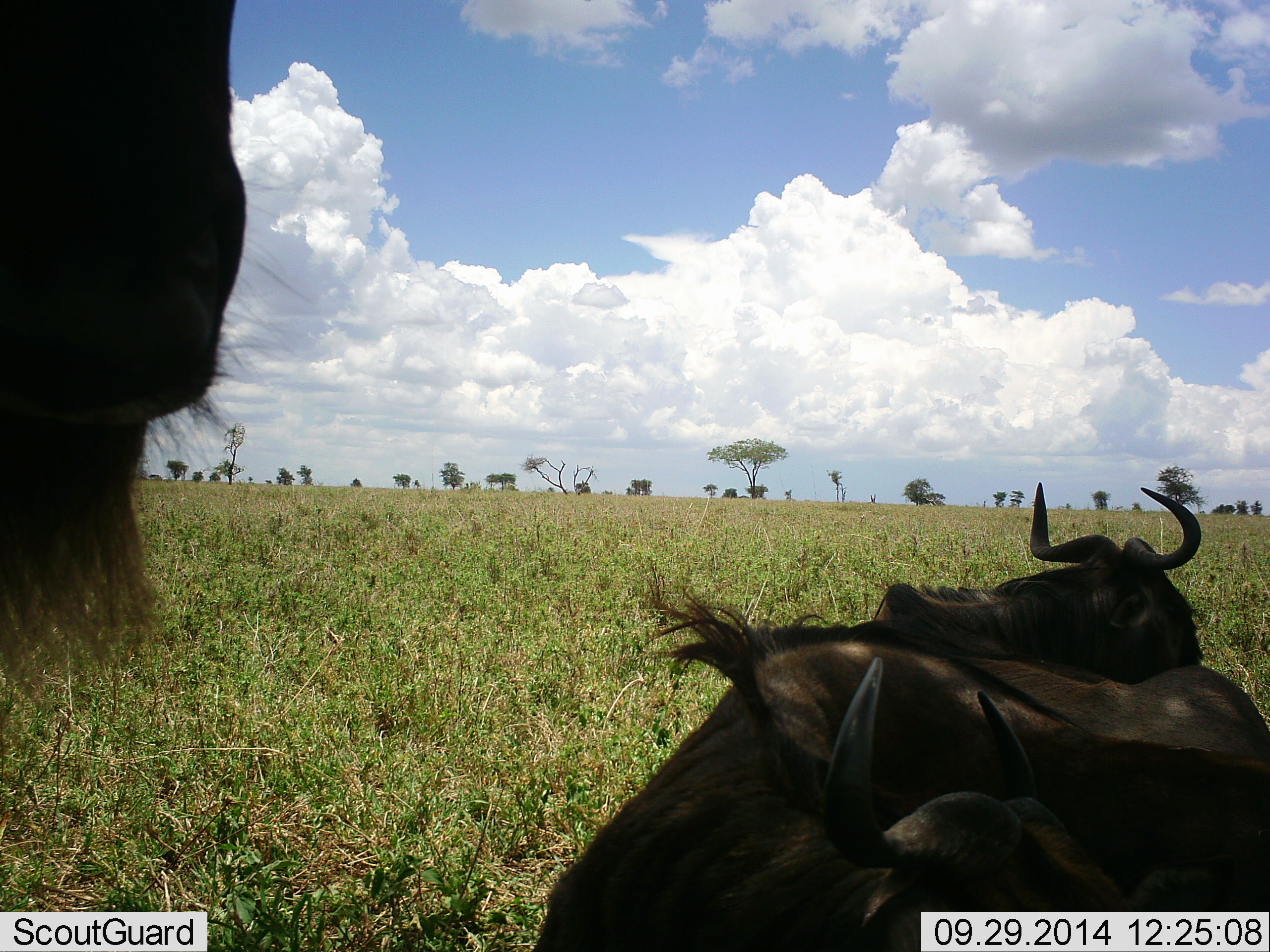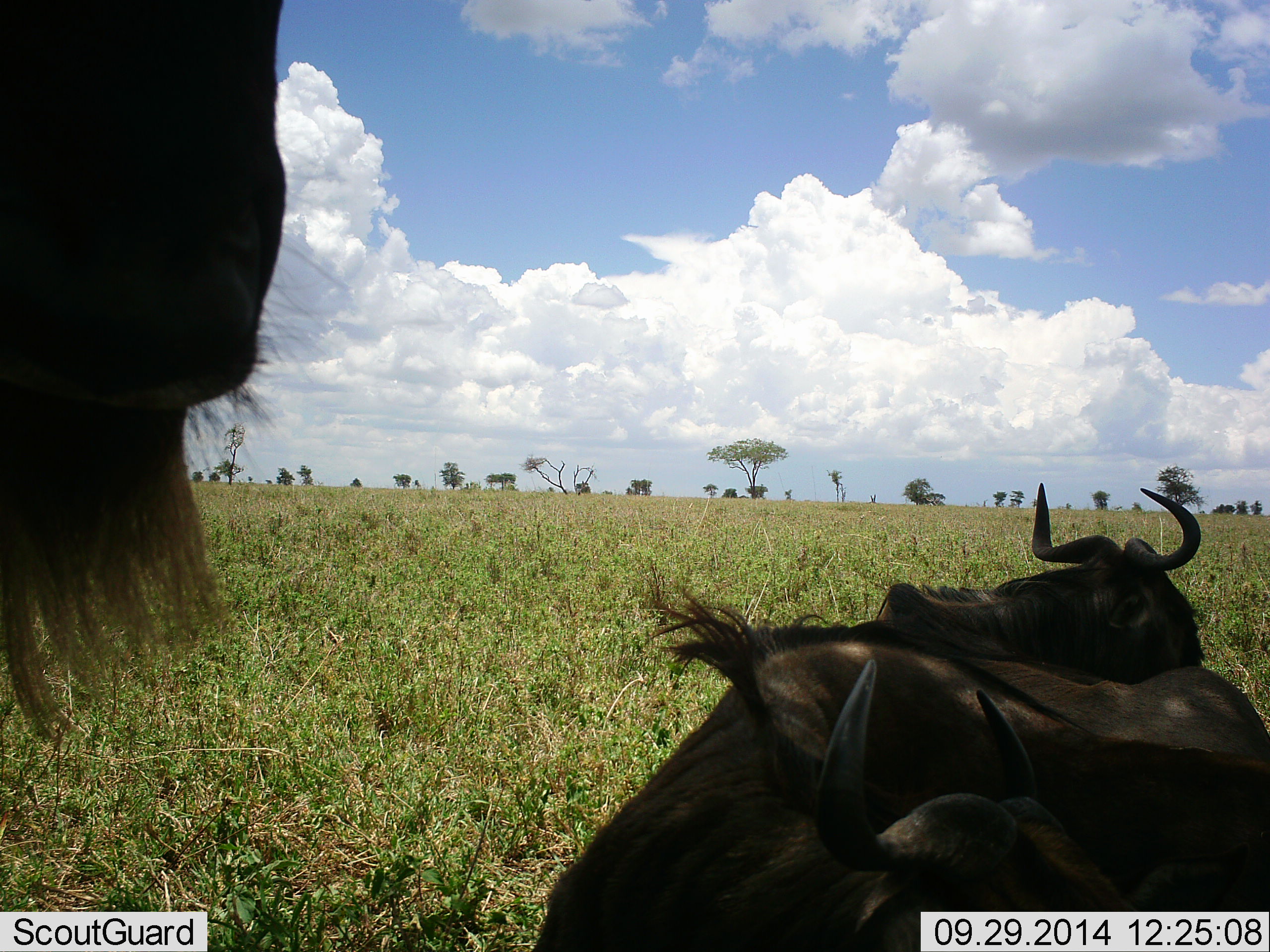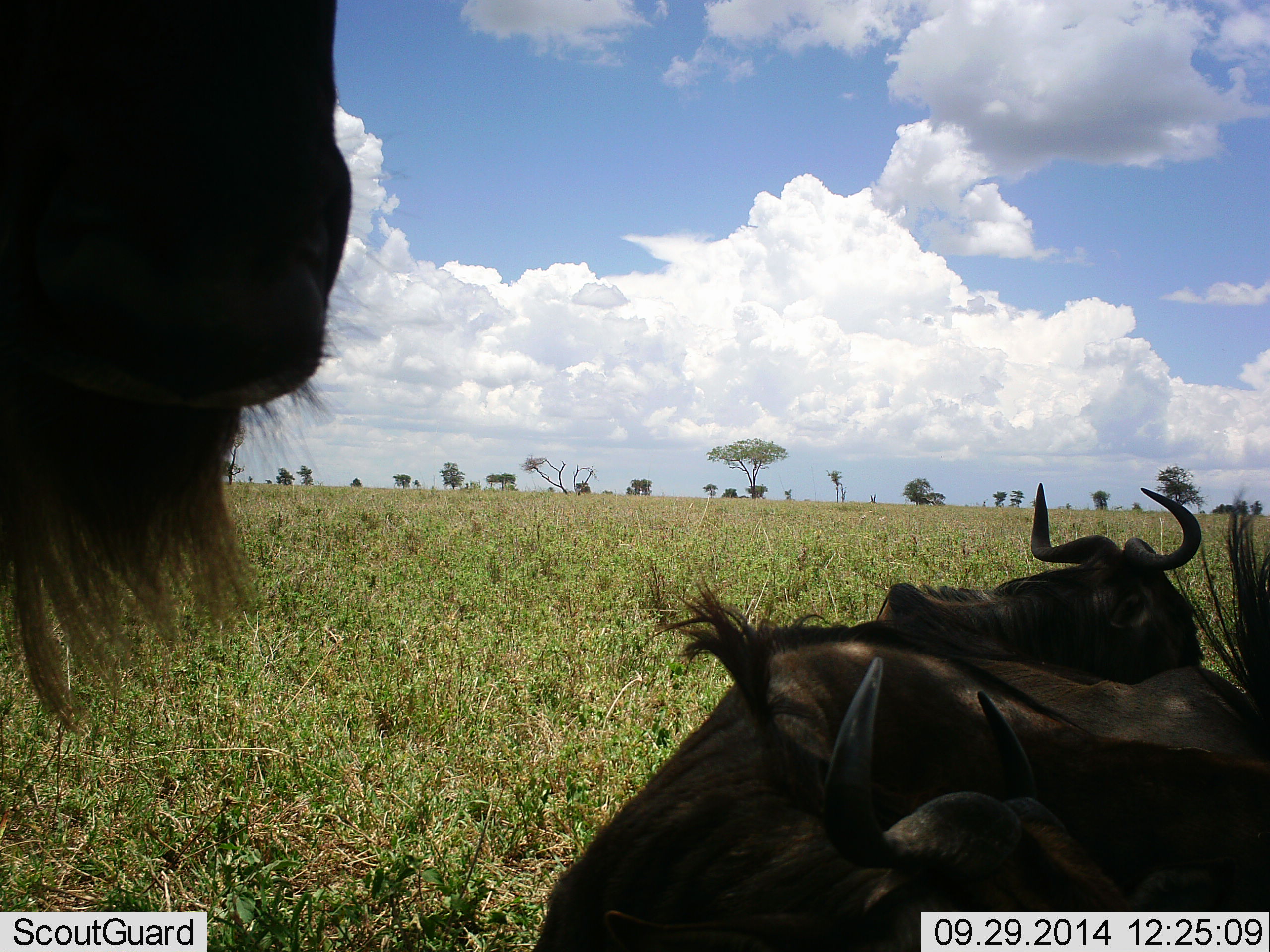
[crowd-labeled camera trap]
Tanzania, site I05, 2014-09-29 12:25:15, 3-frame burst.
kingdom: Animalia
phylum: Chordata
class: Mammalia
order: Artiodactyla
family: Bovidae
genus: Connochaetes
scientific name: Connochaetes taurinus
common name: blue wildebeest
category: wildebeest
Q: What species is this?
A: Wildebeest (blue wildebeest) (Connochaetes taurinus).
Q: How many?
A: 3.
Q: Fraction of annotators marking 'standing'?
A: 70%.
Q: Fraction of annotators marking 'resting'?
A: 70%.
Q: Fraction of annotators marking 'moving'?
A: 10%.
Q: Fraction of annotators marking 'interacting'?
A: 0%.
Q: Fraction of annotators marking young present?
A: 0%.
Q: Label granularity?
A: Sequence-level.